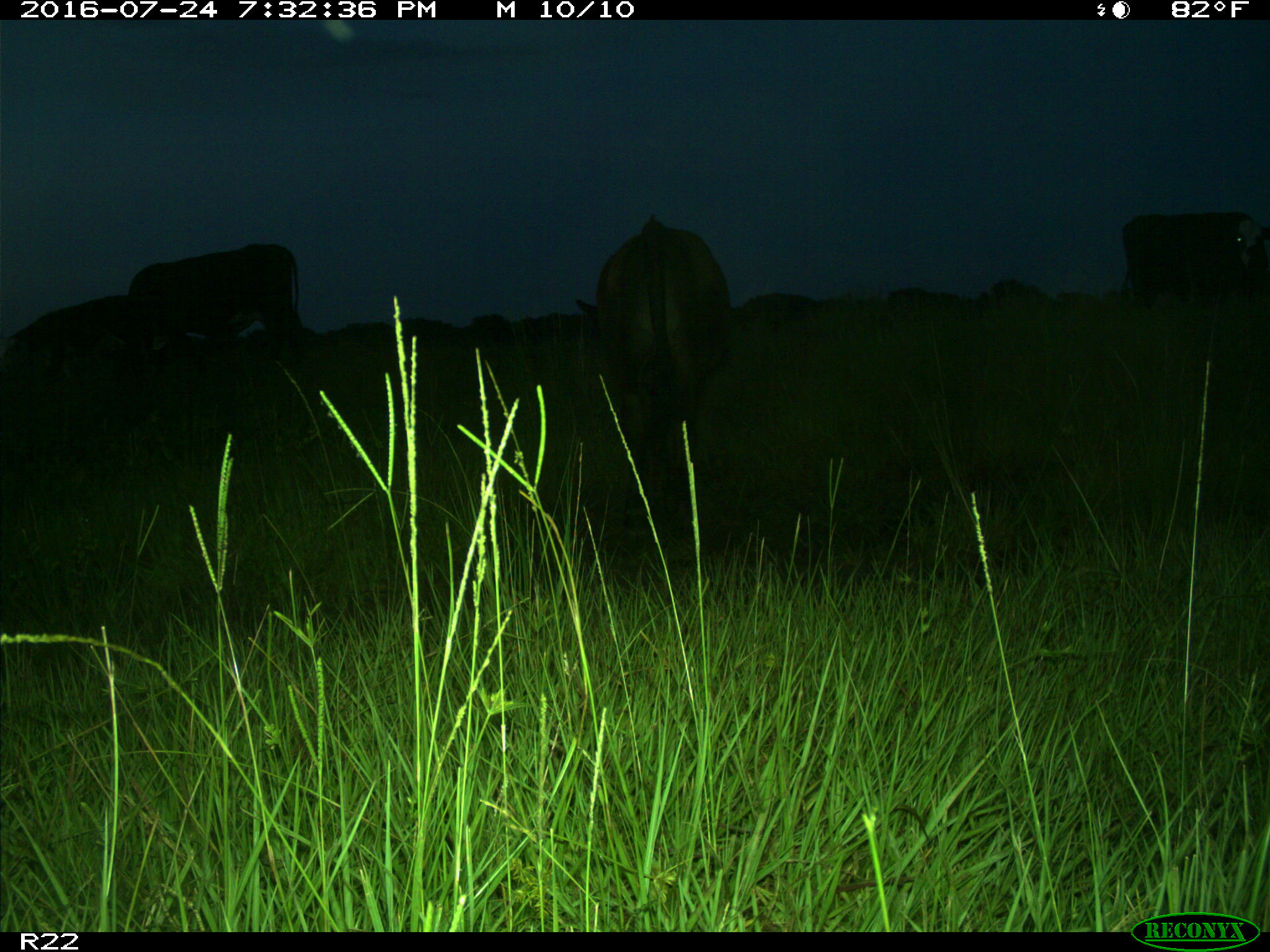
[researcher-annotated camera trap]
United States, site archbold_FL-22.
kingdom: Animalia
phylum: Chordata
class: Mammalia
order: Artiodactyla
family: Bovidae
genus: Bos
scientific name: Bos taurus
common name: domestic cow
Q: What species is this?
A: Bos taurus (domestic cow).